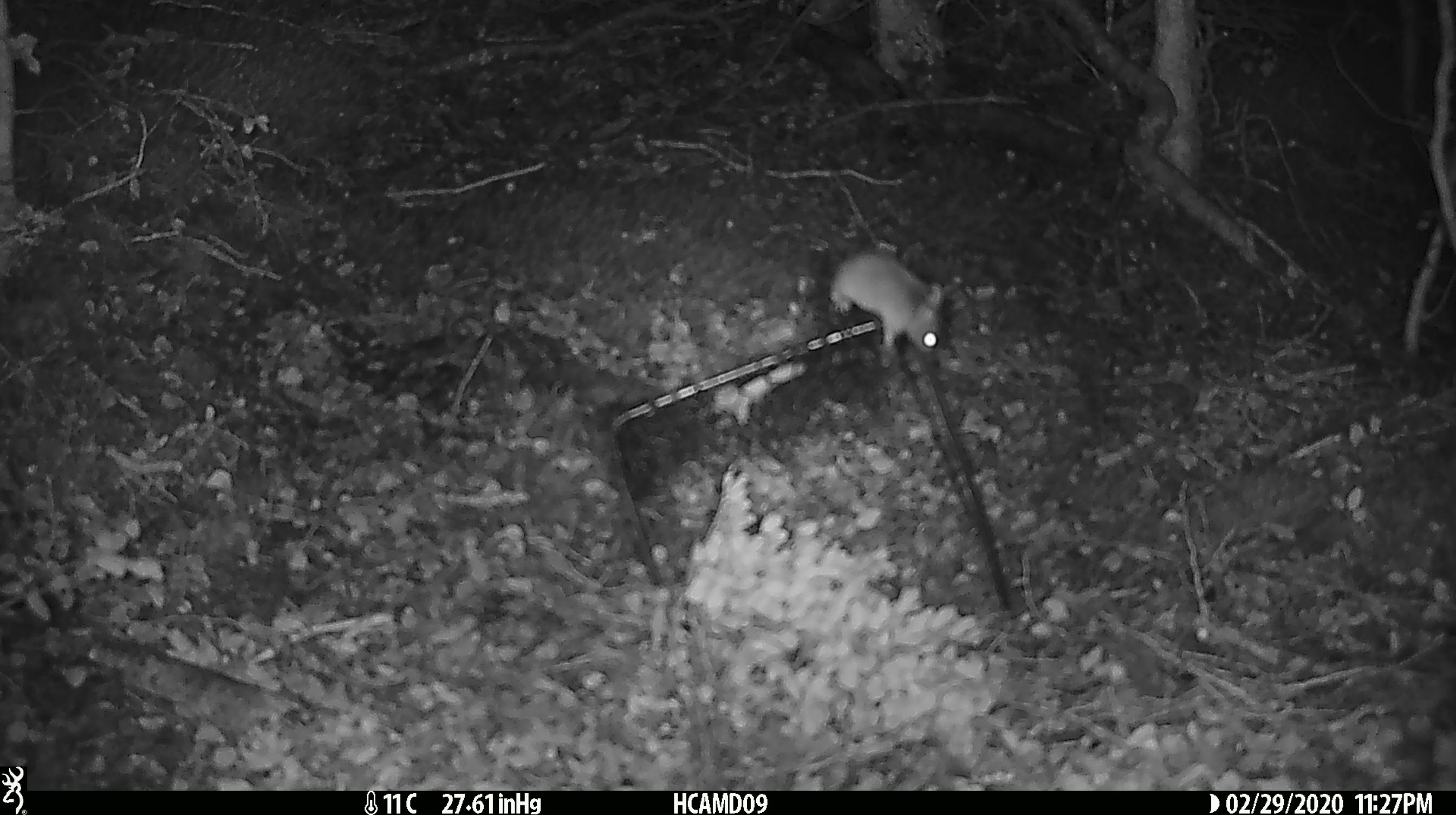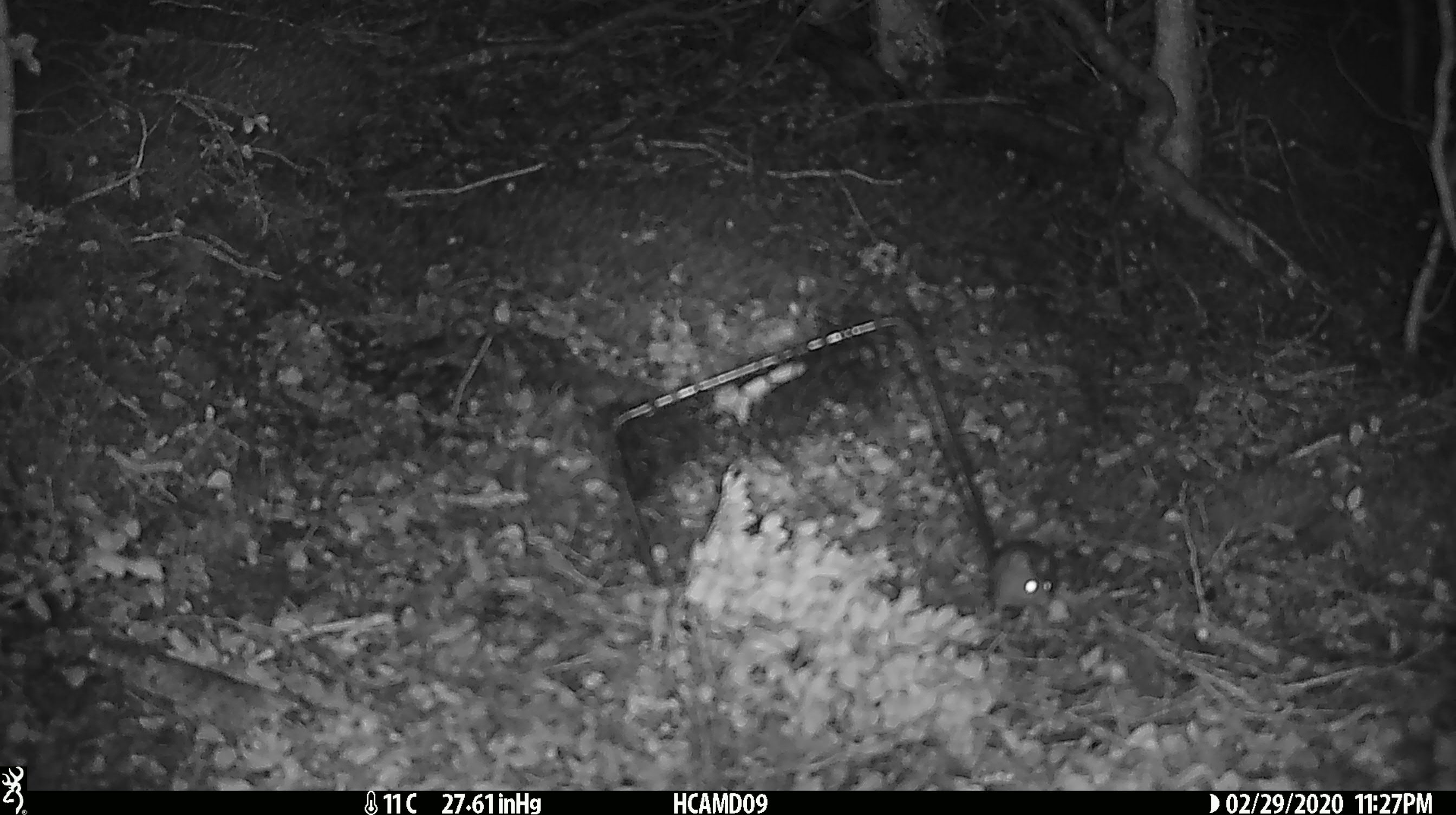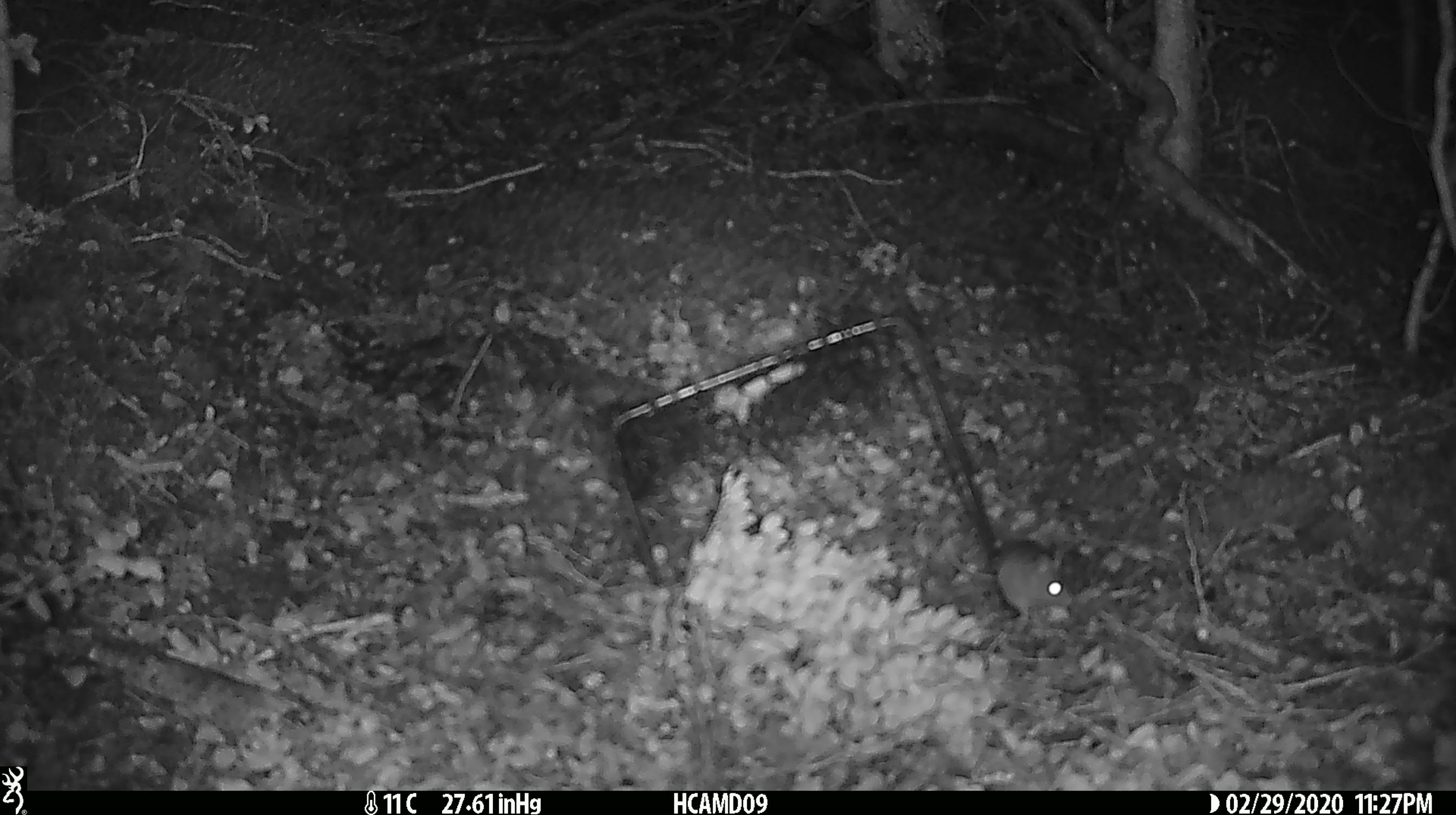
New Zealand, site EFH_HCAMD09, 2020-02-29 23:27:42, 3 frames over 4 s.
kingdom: Animalia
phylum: Chordata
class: Mammalia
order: Rodentia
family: Muridae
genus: Mus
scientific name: Mus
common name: mouse